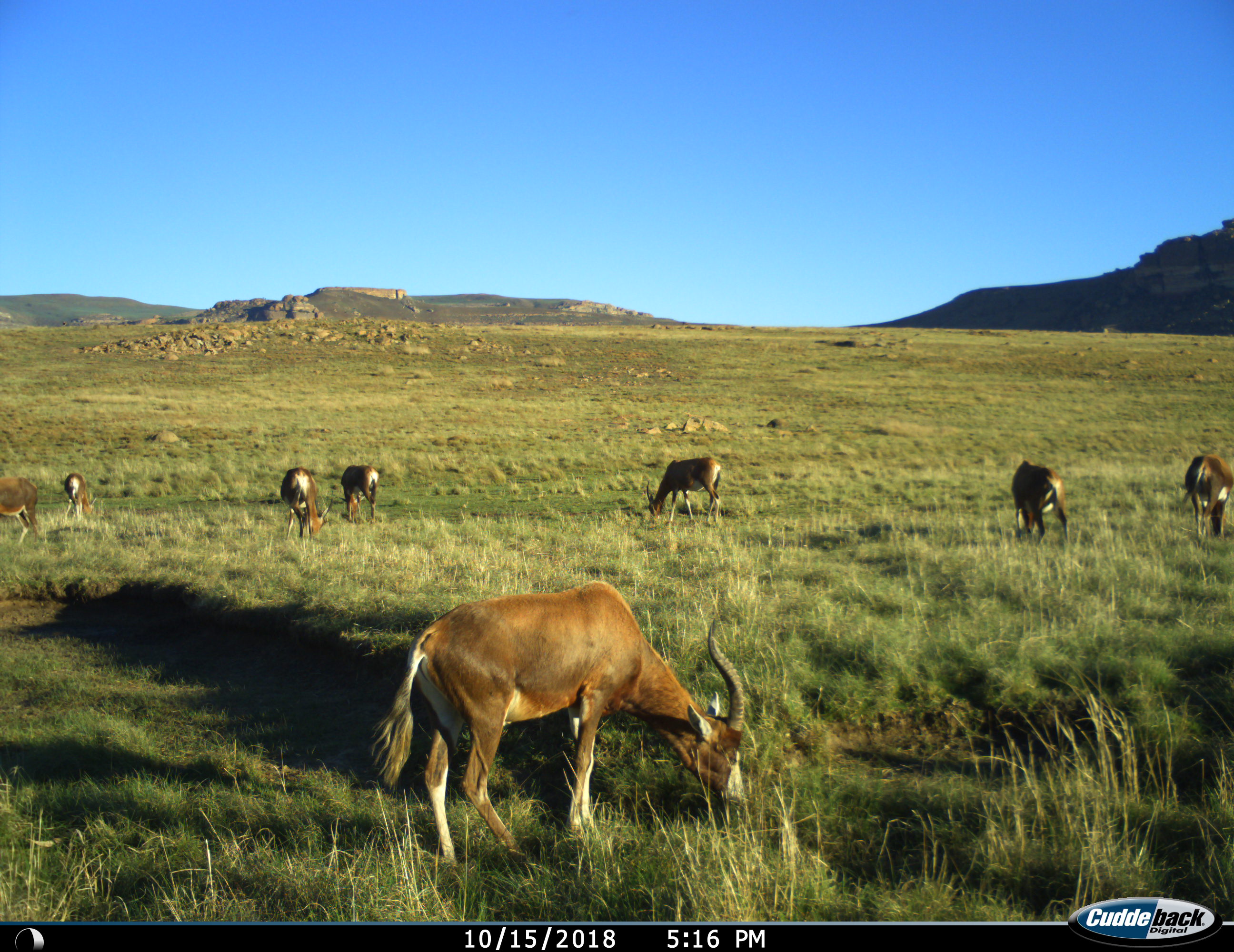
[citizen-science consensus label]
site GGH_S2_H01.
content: unidentified animal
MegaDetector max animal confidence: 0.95